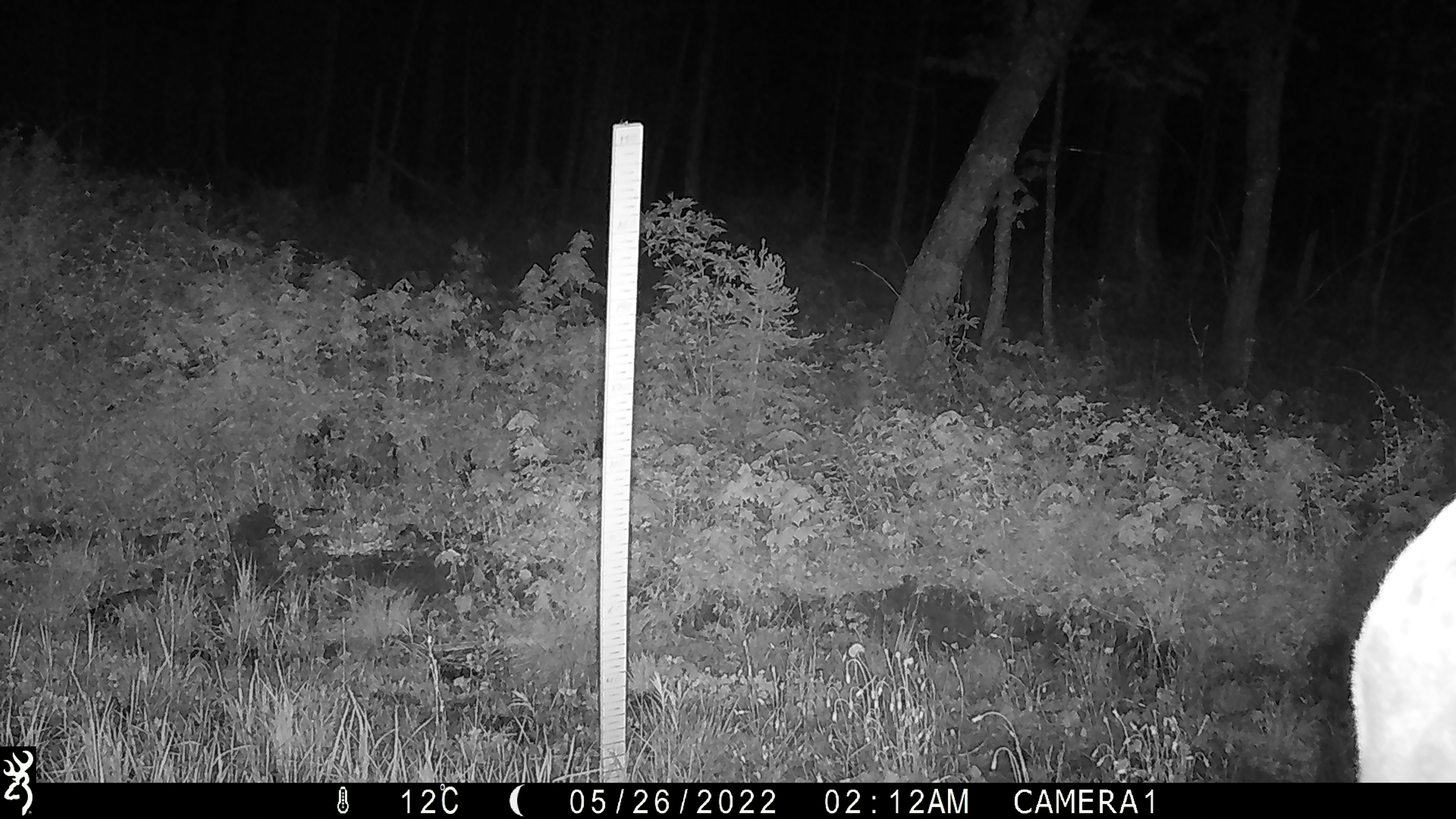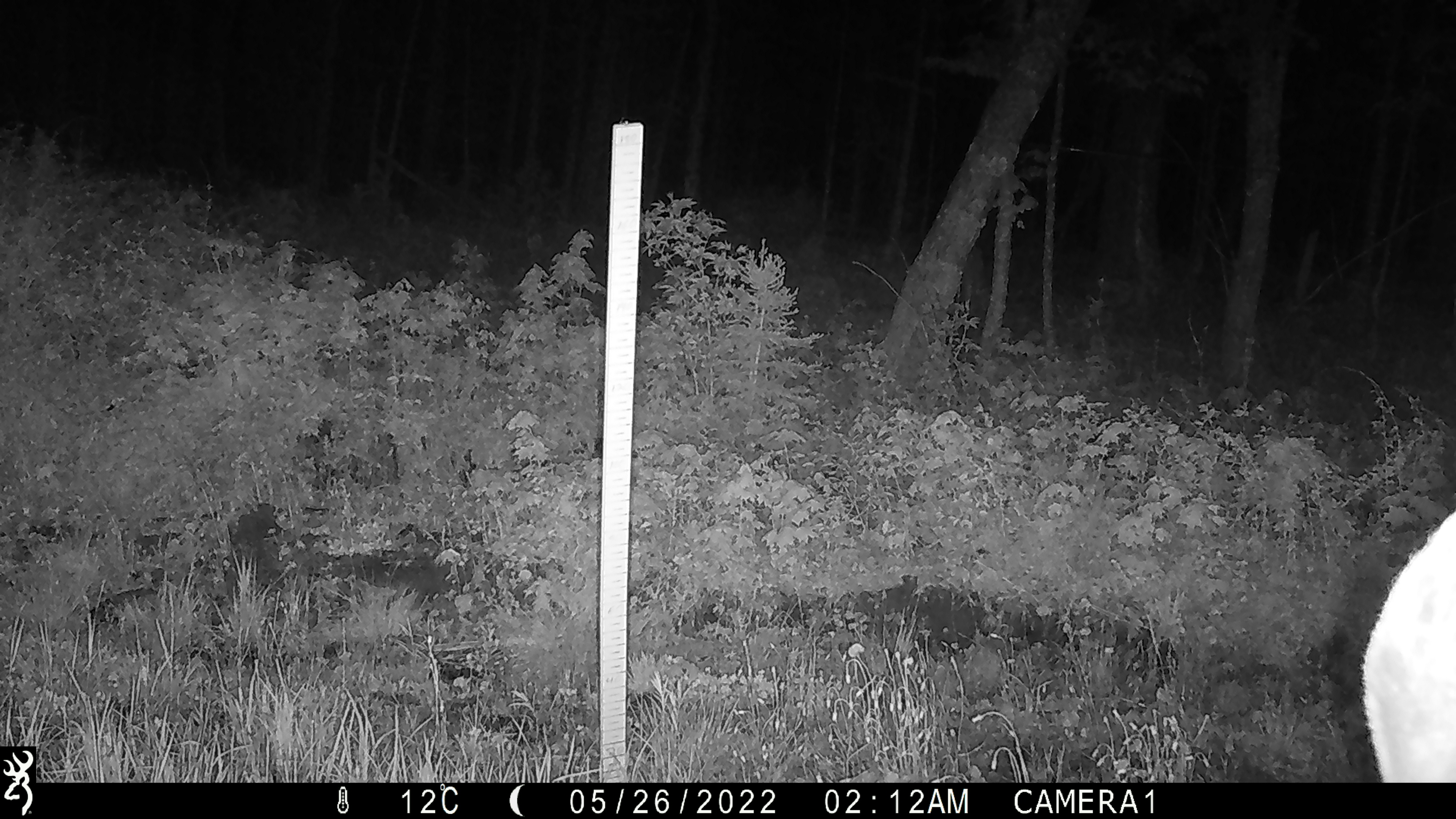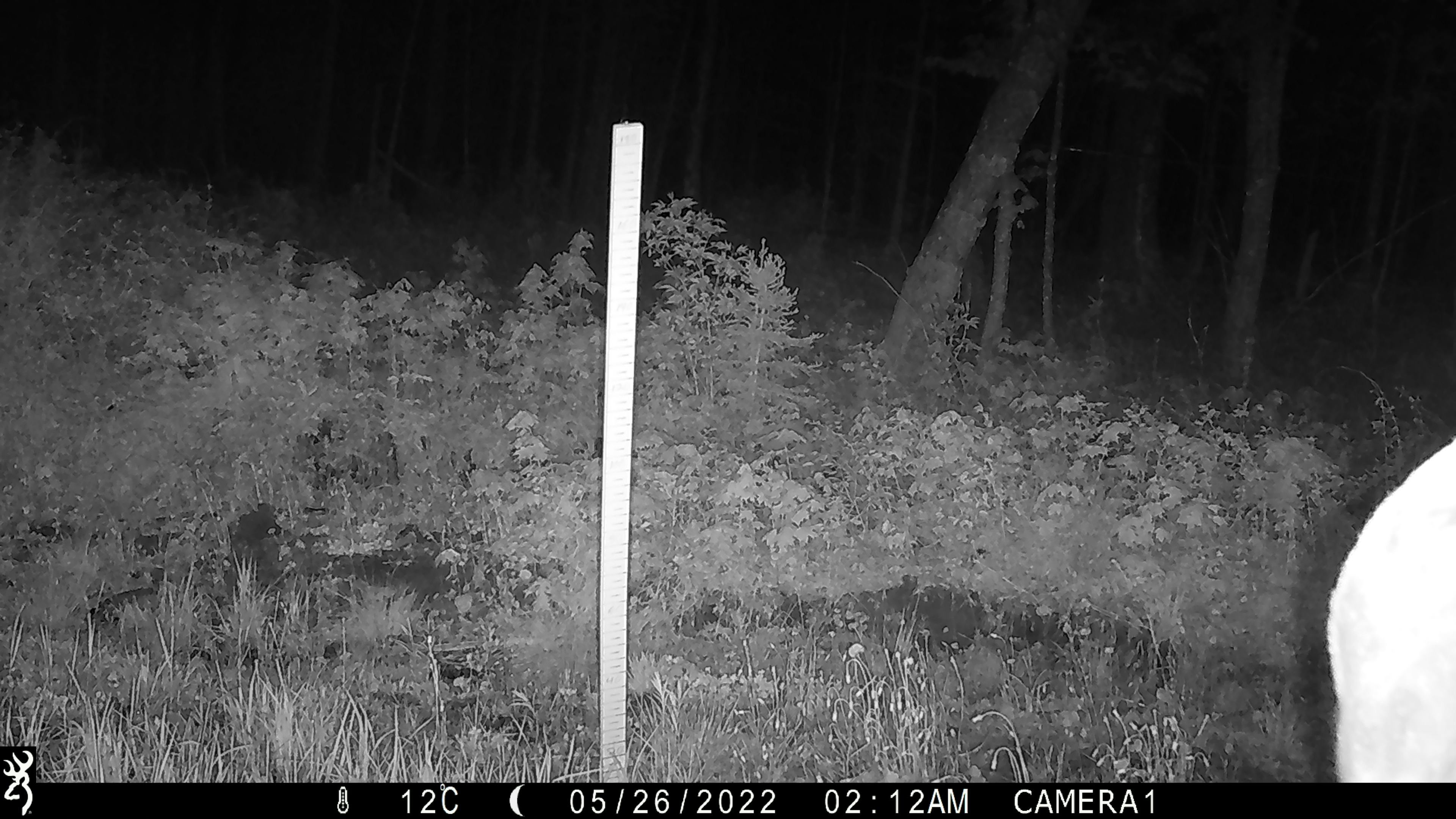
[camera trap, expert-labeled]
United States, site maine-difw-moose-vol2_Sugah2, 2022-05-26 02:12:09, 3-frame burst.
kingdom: Animalia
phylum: Chordata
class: Mammalia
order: Artiodactyla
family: Cervidae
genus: Alces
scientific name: Alces alces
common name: moose